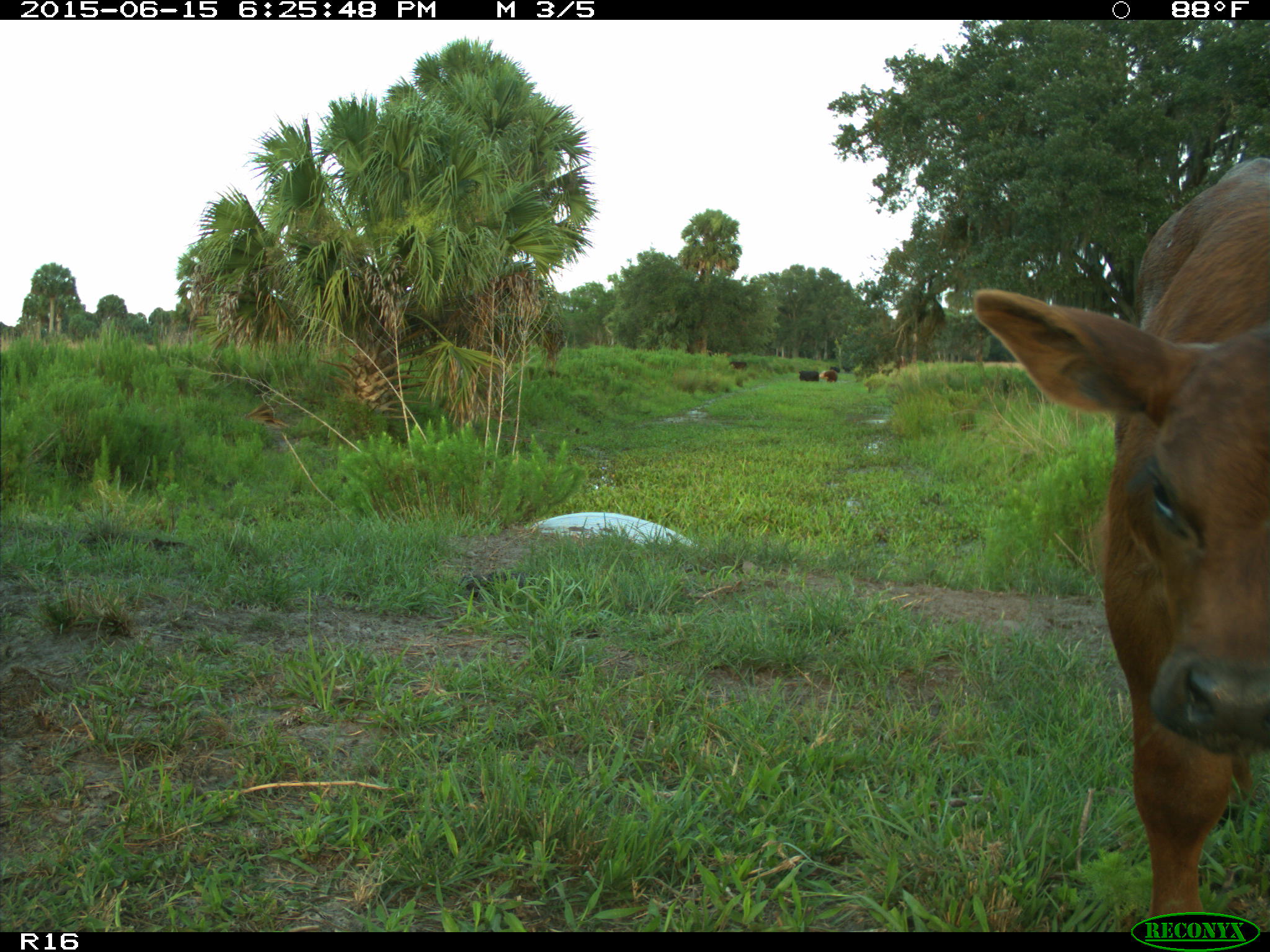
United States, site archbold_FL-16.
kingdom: Animalia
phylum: Chordata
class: Mammalia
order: Artiodactyla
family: Bovidae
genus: Bos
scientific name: Bos taurus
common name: domestic cow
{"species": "Bos taurus (domestic cow)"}